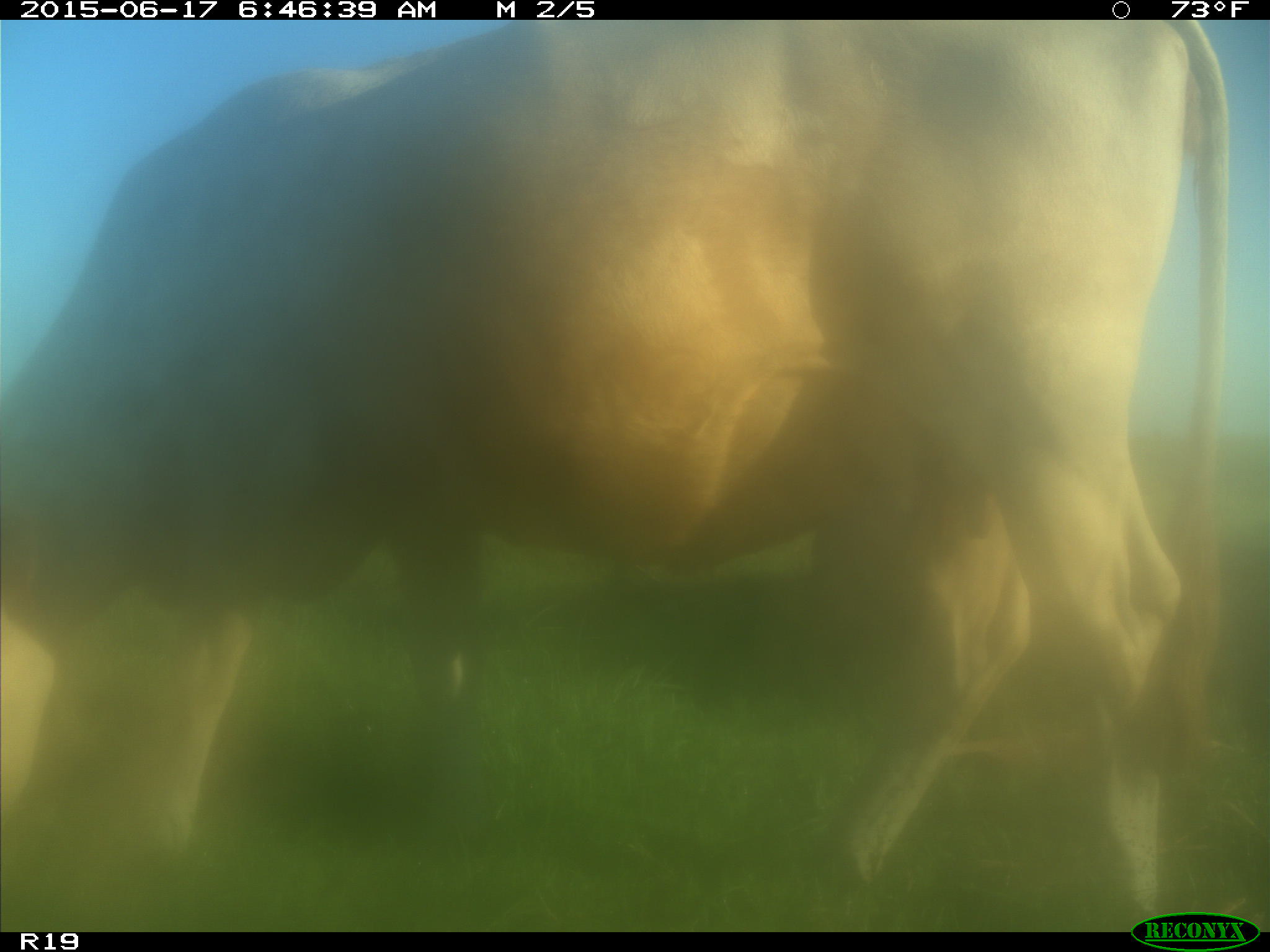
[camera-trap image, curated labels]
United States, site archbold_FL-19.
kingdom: Animalia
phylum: Chordata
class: Mammalia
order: Artiodactyla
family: Bovidae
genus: Bos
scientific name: Bos taurus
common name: domestic cow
Bos taurus (domestic cow).